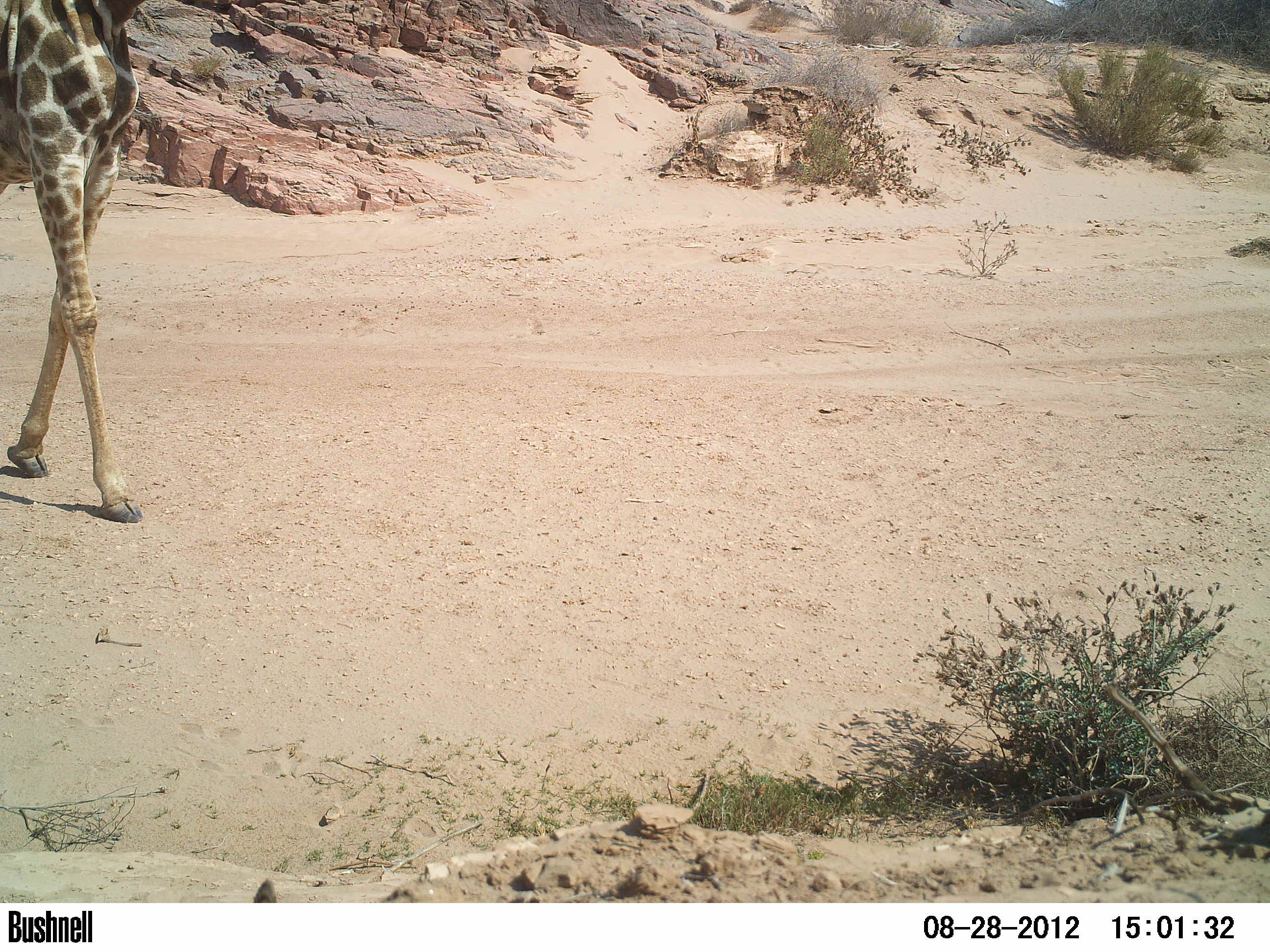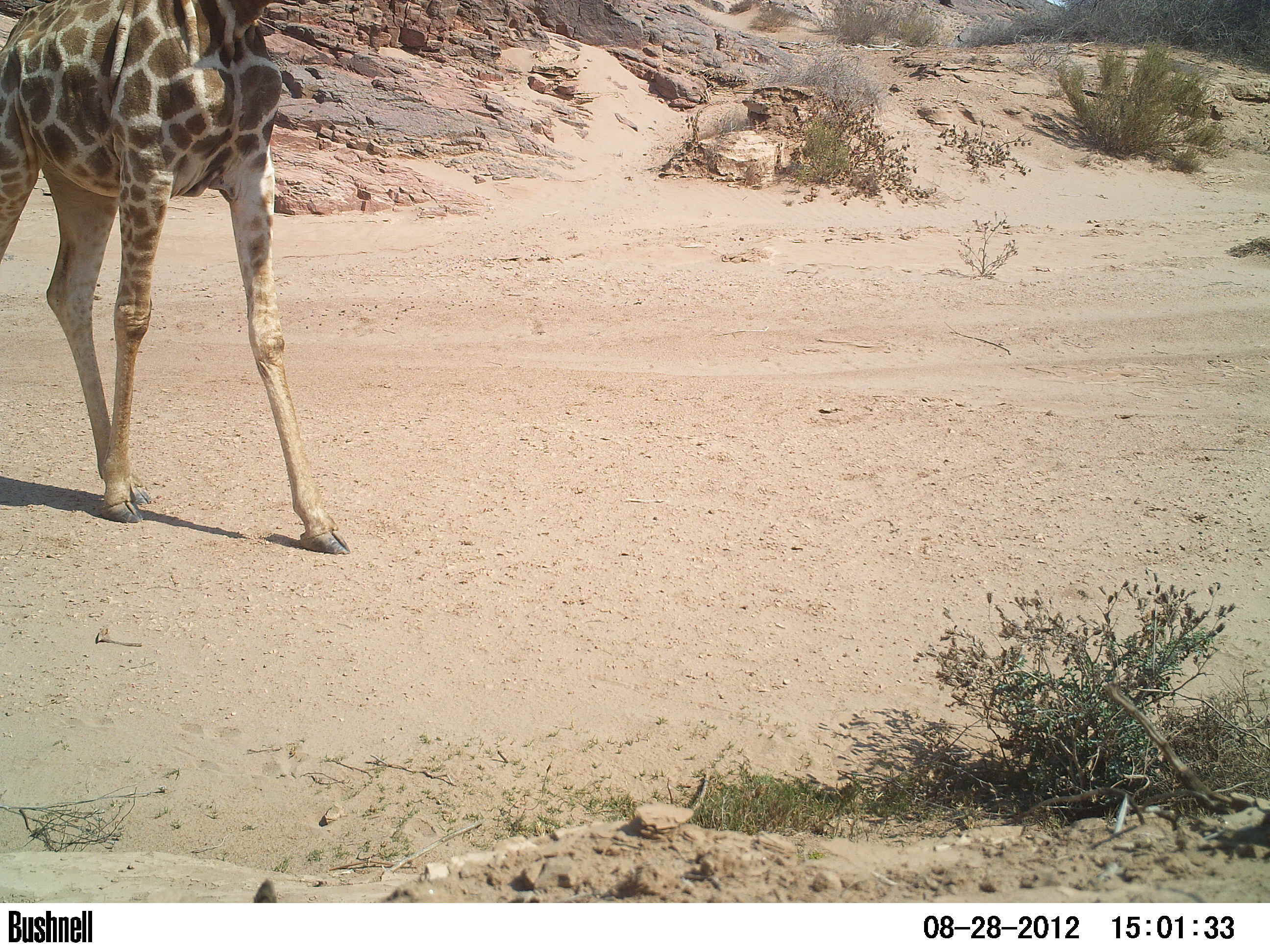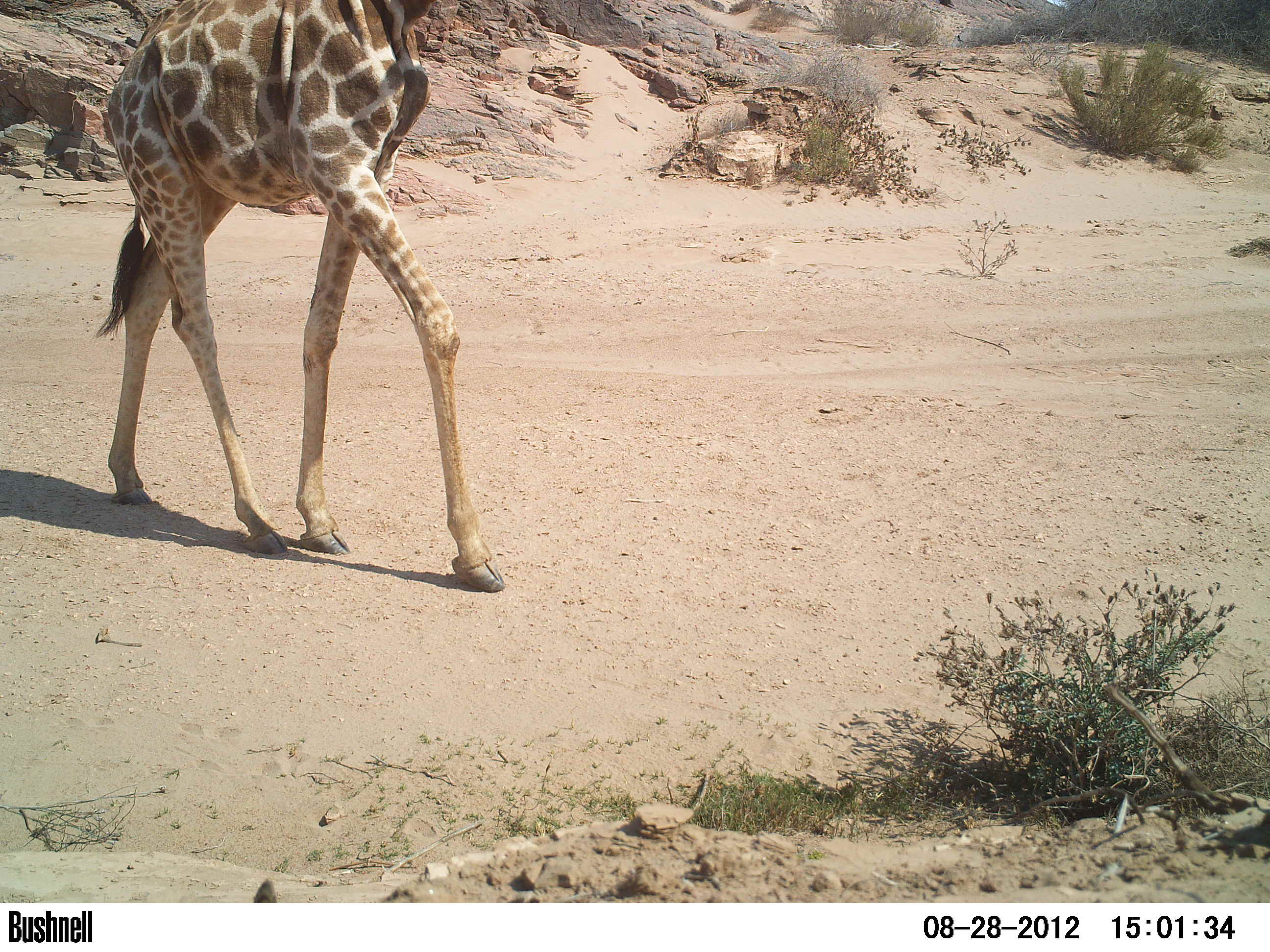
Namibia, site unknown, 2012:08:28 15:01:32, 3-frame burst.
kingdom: Animalia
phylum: Chordata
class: Mammalia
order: Artiodactyla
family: Giraffidae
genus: Giraffa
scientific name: Giraffa camelopardalis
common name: giraffe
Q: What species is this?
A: Giraffa camelopardalis (giraffe).